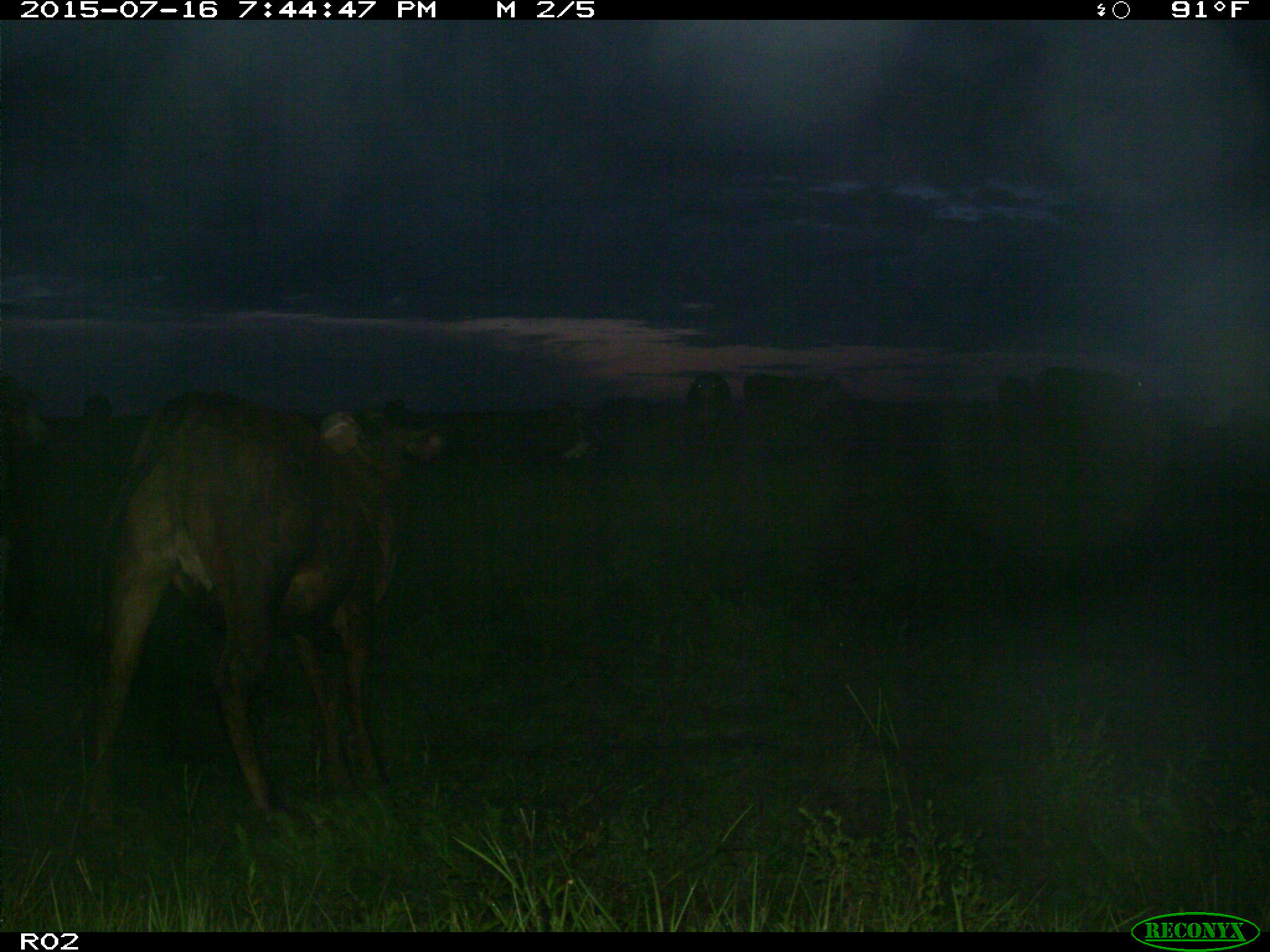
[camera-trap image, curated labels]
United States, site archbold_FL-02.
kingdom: Animalia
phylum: Chordata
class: Mammalia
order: Artiodactyla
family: Bovidae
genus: Bos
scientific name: Bos taurus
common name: domestic cow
Bos taurus (domestic cow).